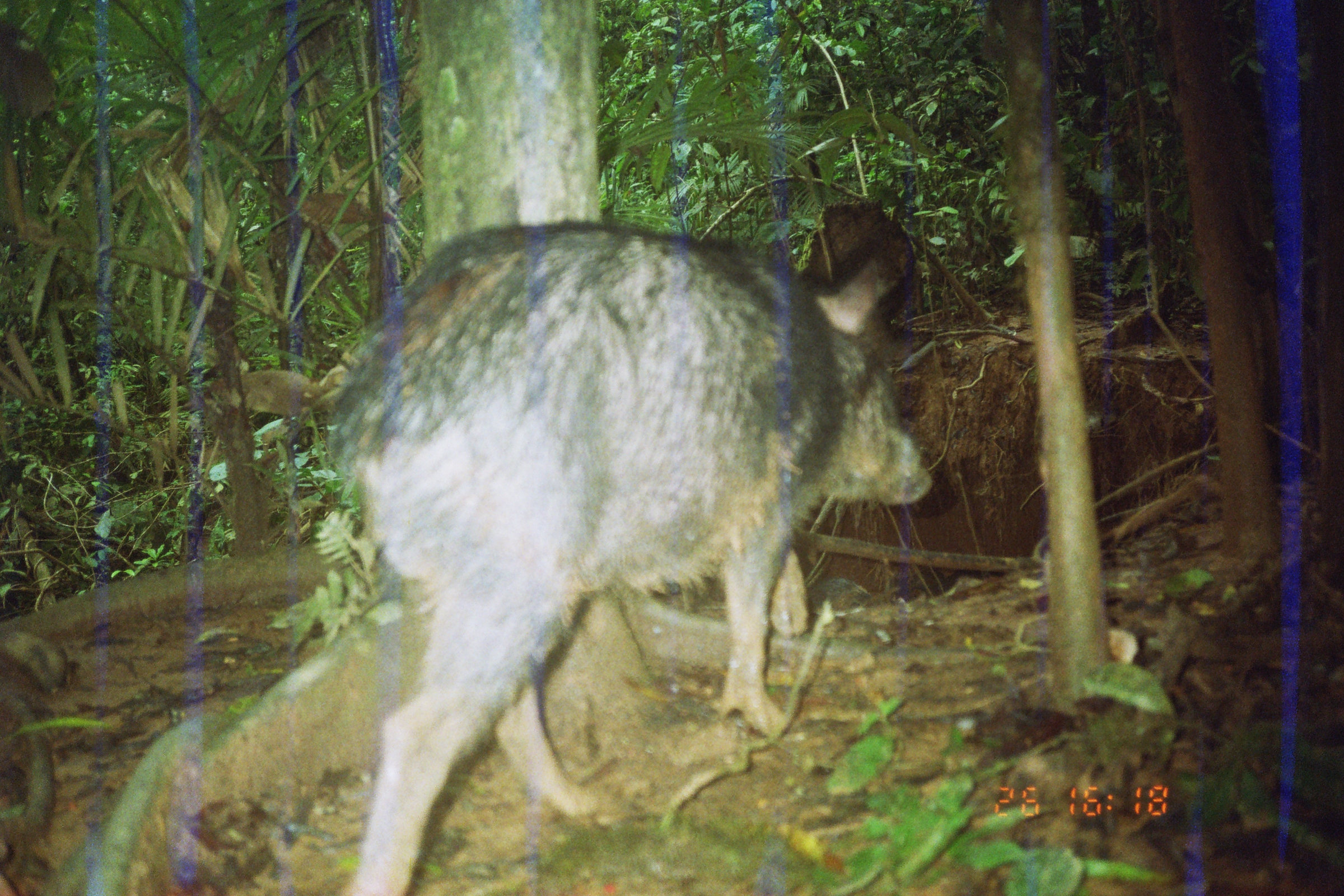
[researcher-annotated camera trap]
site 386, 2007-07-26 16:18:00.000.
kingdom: Animalia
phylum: Chordata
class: Mammalia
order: Artiodactyla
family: Tayassuidae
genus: Tayassu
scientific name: Tayassu pecari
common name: white-lipped peccary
Tayassu pecari (white-lipped peccary).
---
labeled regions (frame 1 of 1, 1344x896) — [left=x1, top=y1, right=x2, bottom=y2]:
tayassu pecari: [left=310, top=215, right=940, bottom=896]